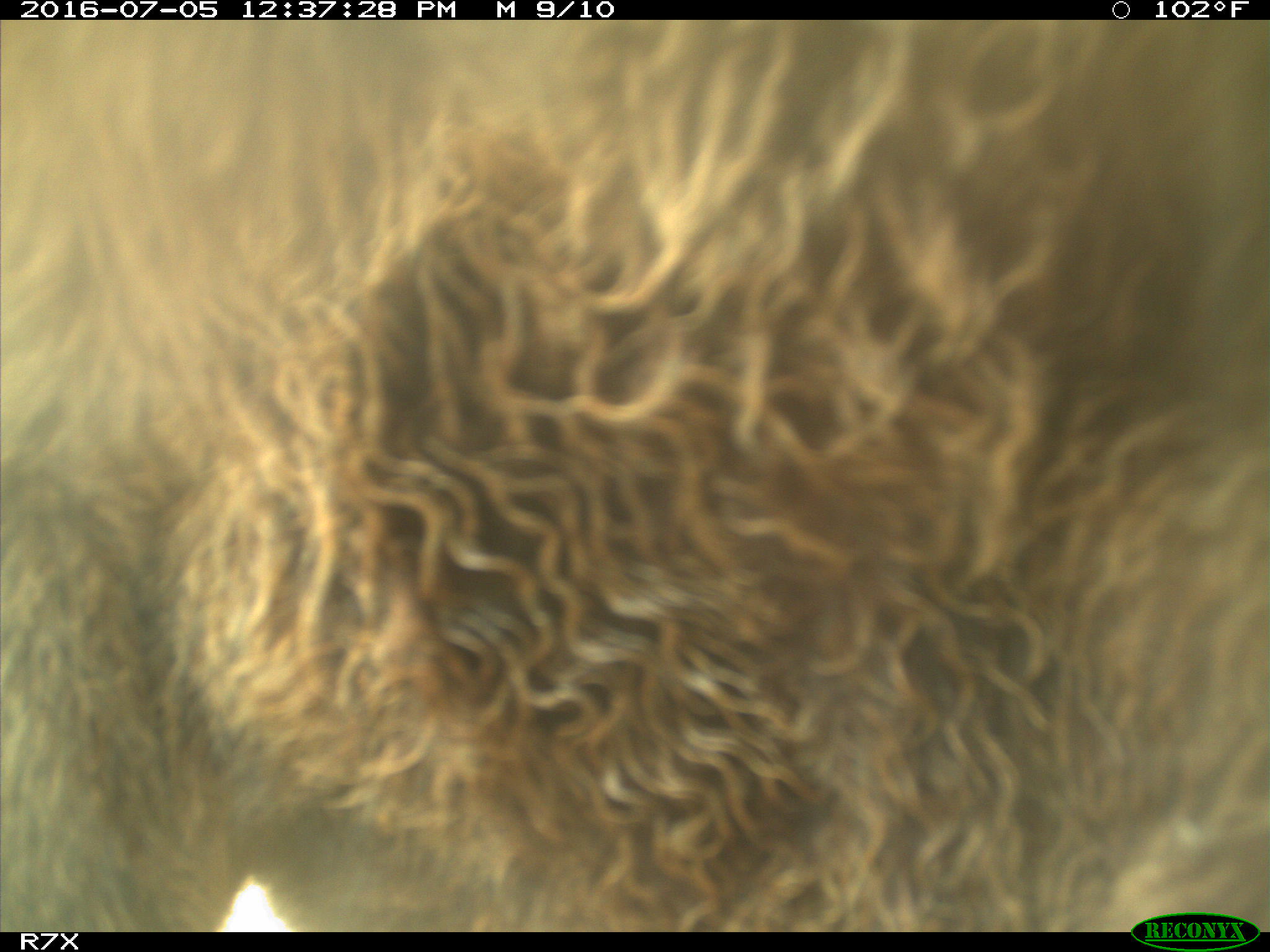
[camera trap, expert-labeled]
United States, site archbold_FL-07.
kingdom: Animalia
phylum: Chordata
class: Mammalia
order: Artiodactyla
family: Bovidae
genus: Bos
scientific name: Bos taurus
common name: domestic cow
Bos taurus (domestic cow).